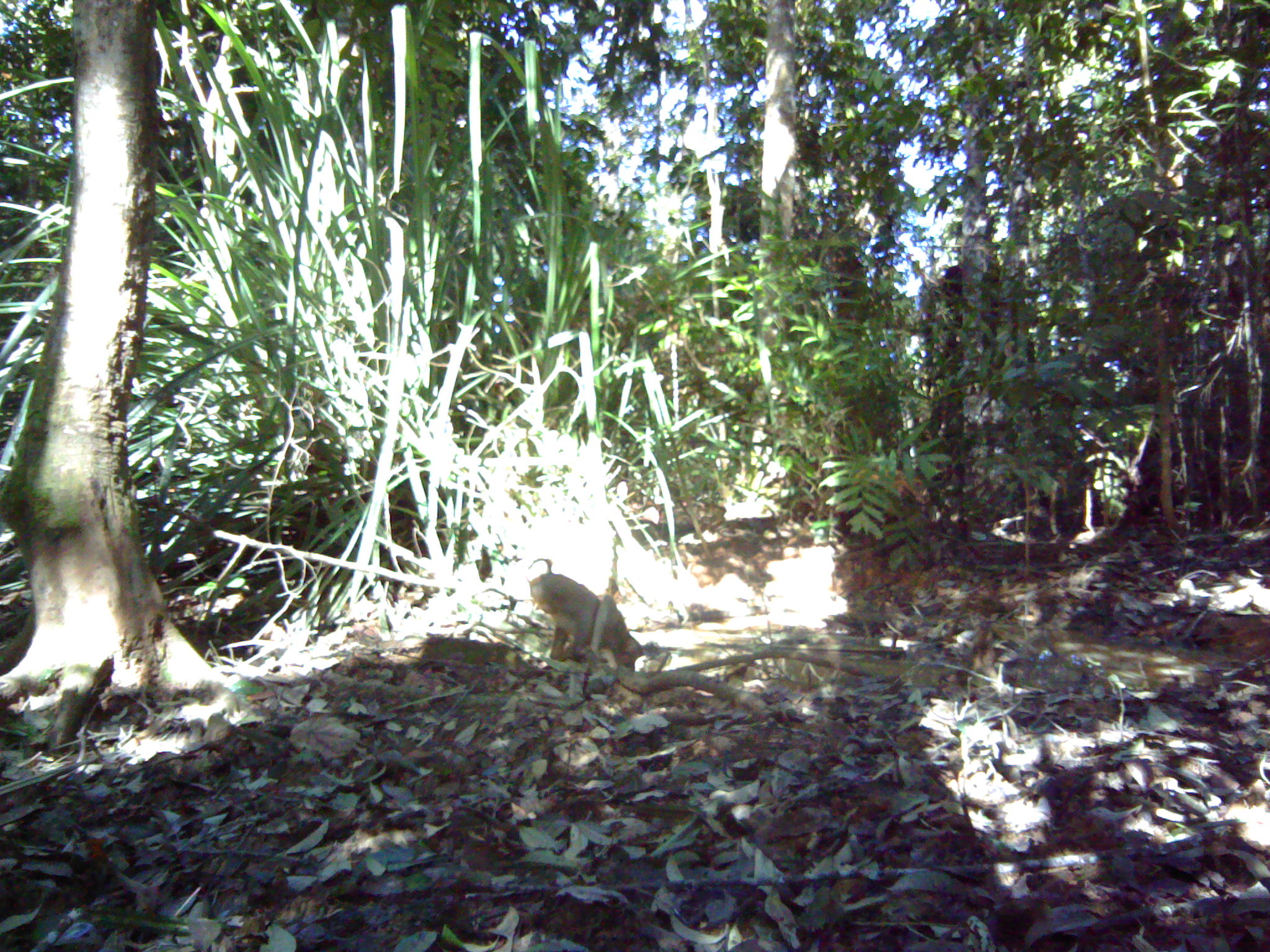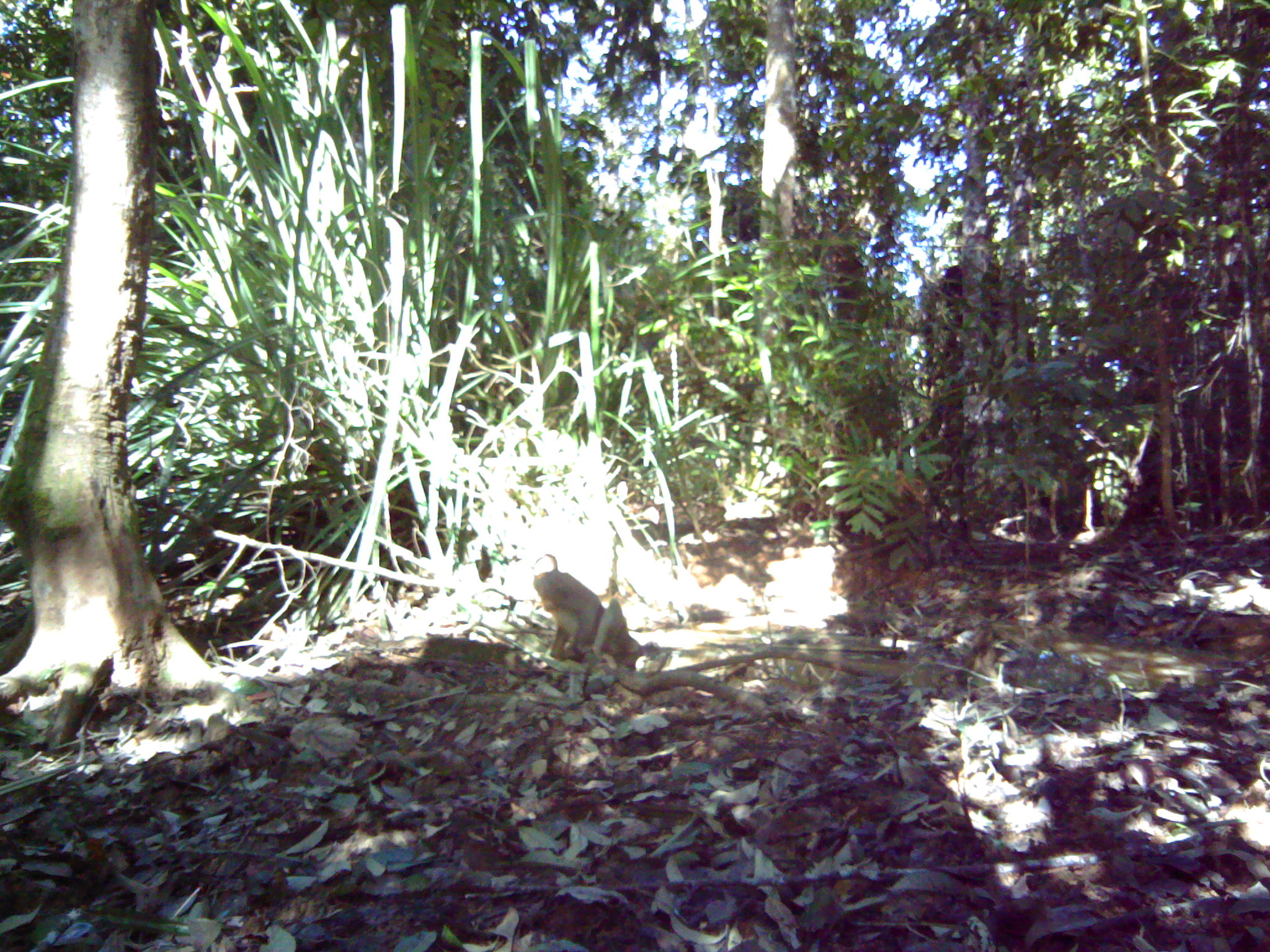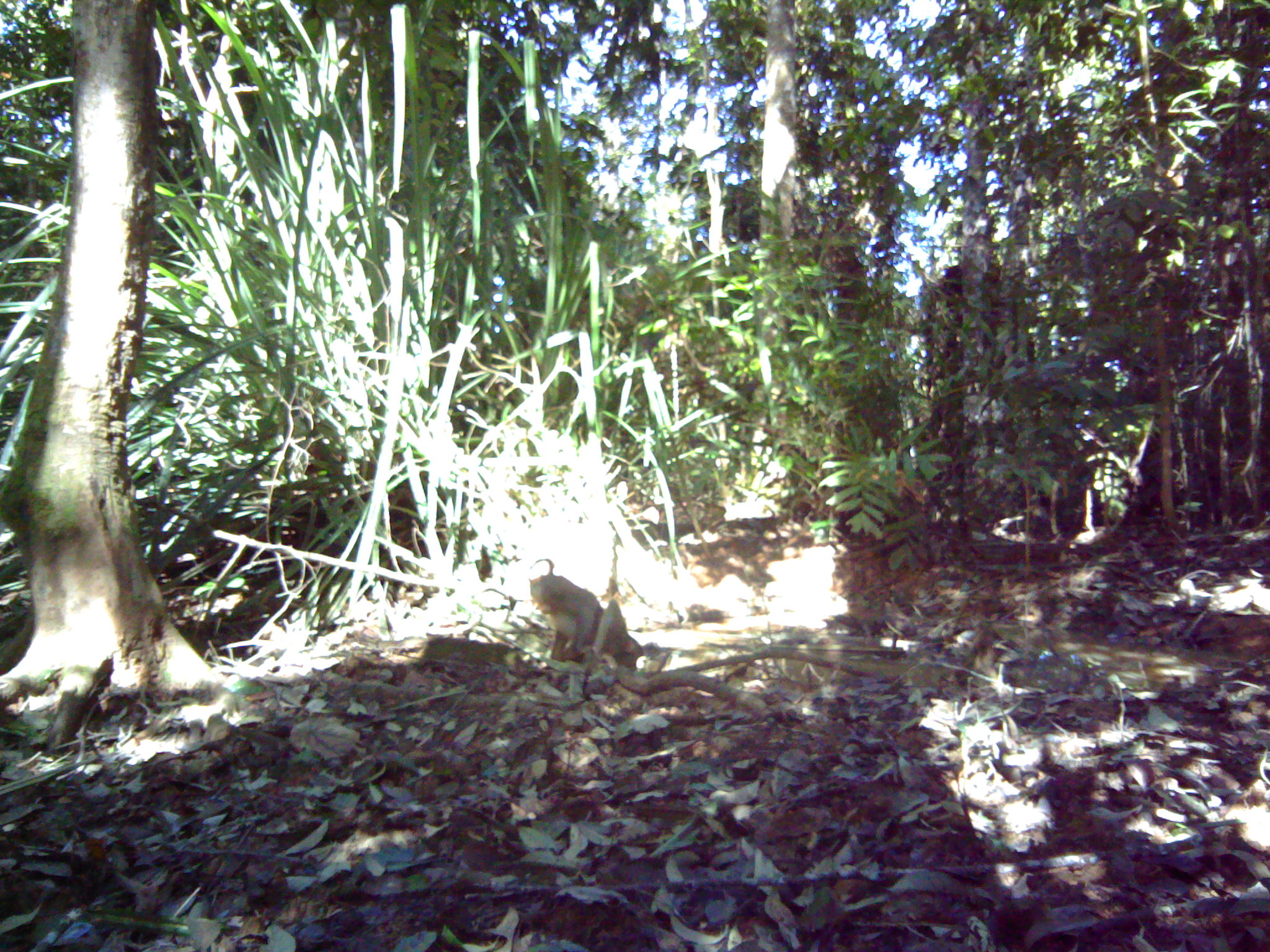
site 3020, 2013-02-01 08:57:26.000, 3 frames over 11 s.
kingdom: Animalia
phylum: Chordata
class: Mammalia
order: Primates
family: Cercopithecidae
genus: Macaca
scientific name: Macaca nemestrina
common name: southern pig-tailed macaque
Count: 1.